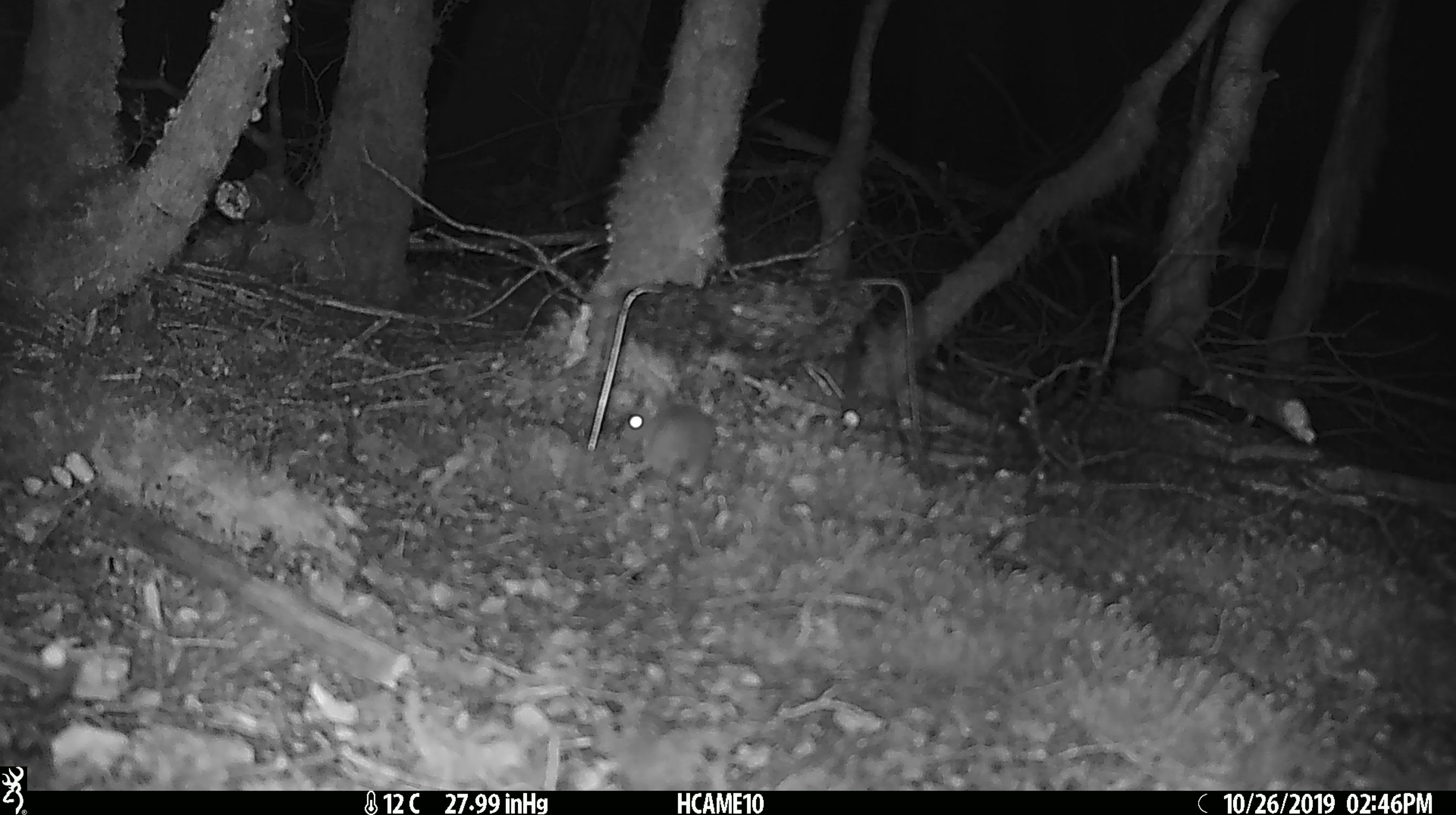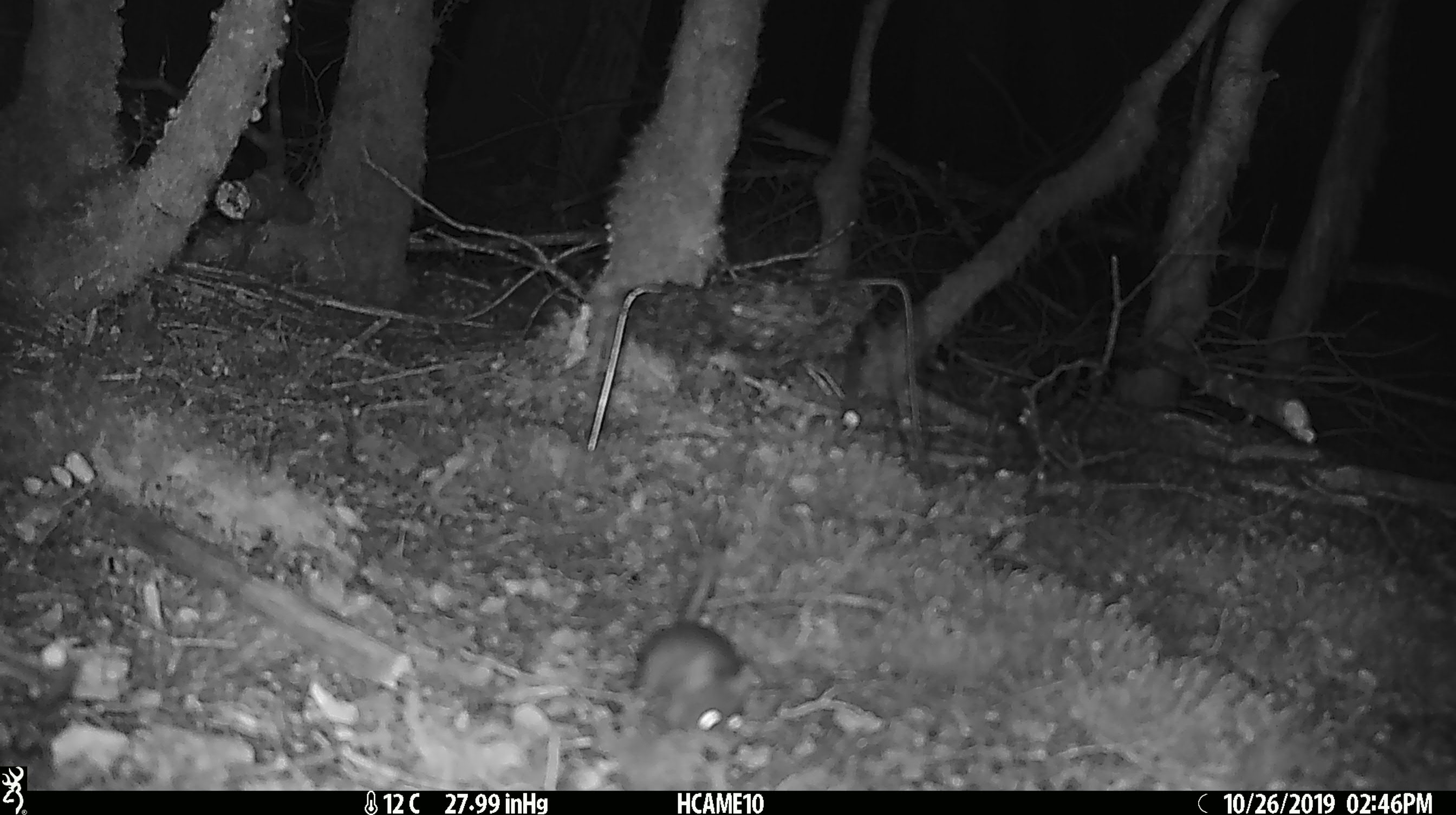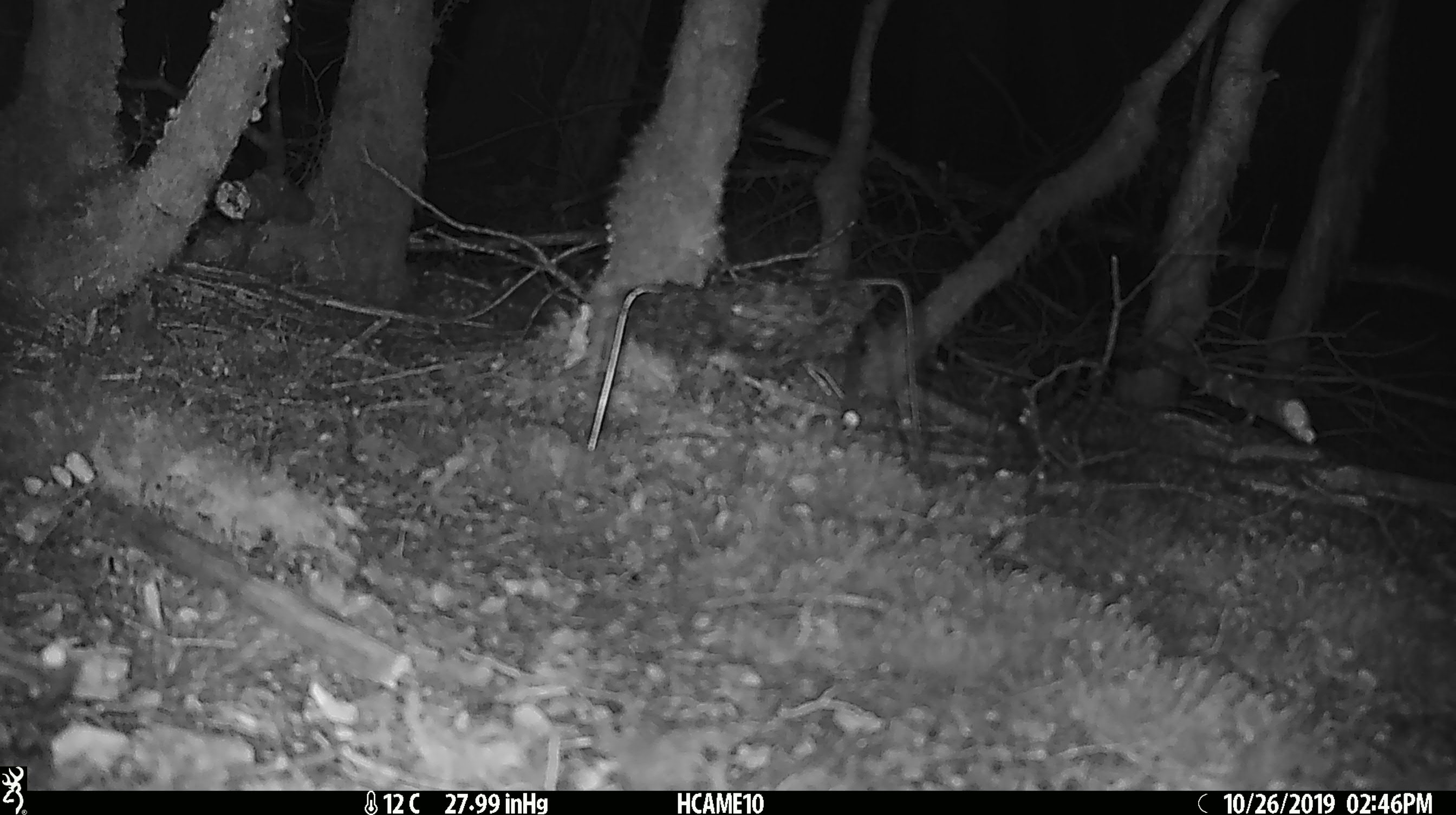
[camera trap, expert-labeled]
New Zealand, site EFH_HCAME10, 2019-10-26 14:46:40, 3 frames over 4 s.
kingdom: Animalia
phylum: Chordata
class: Mammalia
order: Rodentia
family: Muridae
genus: Mus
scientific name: Mus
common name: mouse